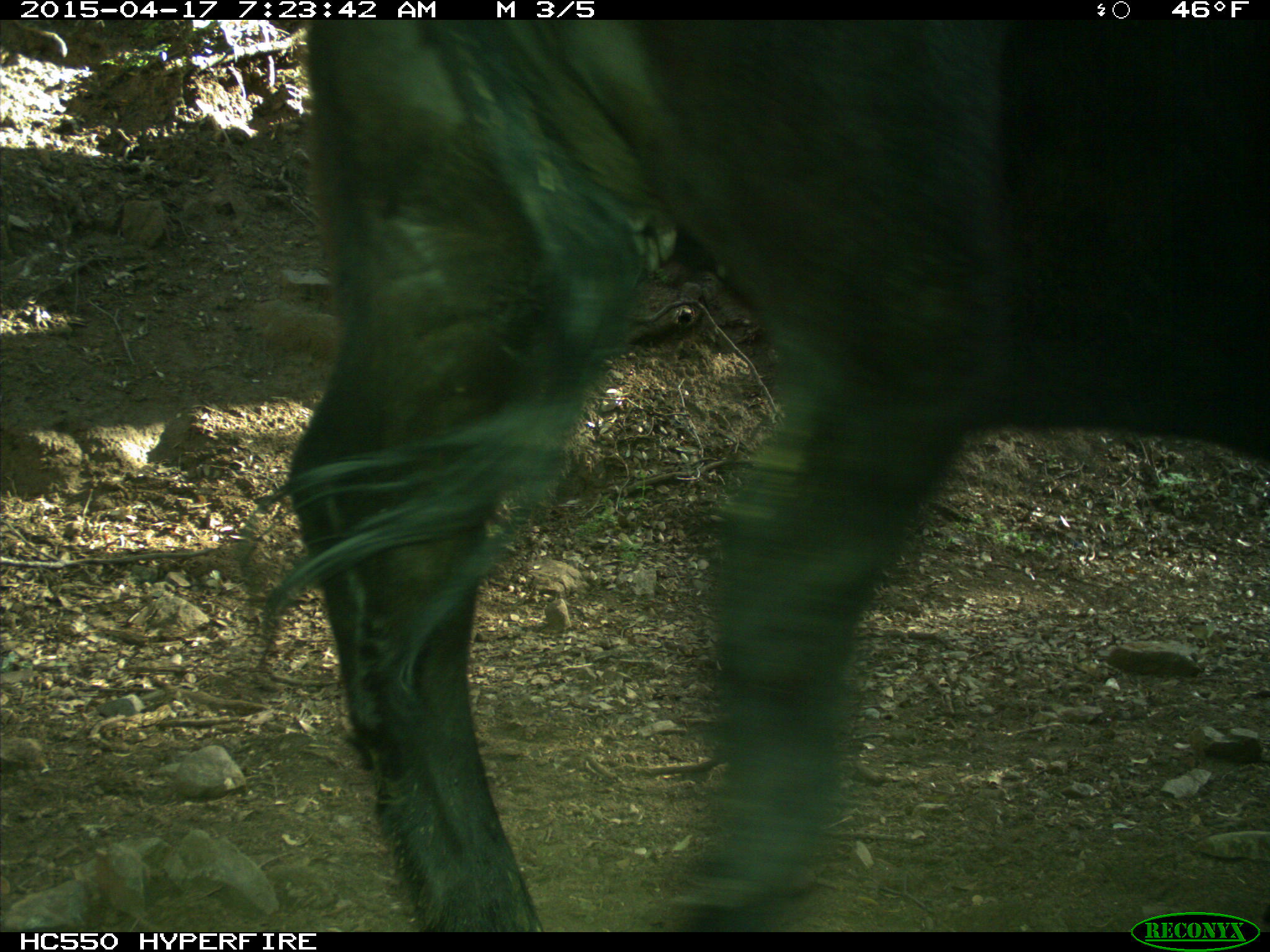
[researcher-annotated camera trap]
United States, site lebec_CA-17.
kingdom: Animalia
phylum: Chordata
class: Mammalia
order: Artiodactyla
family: Bovidae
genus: Bos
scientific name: Bos taurus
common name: domestic cow